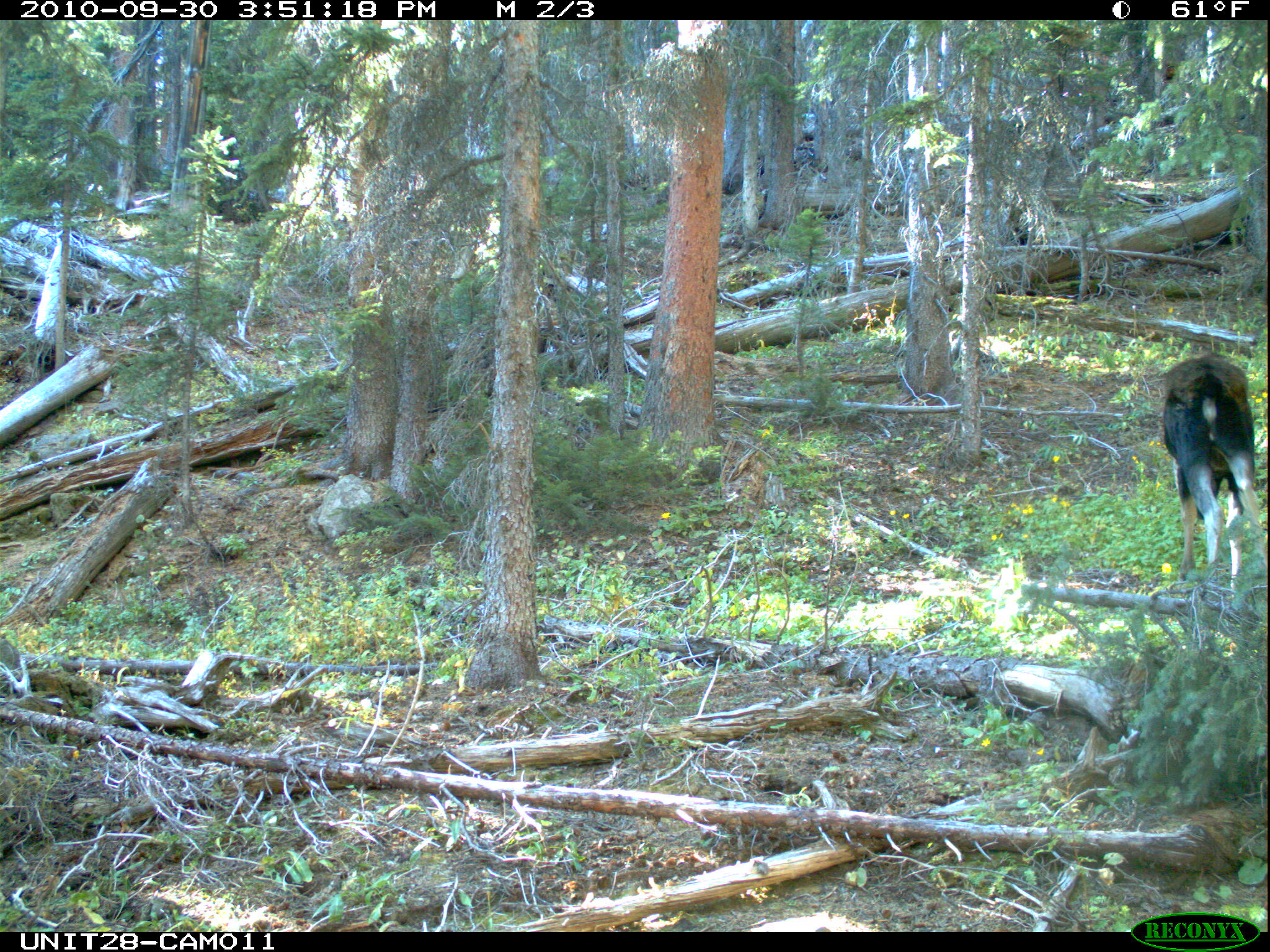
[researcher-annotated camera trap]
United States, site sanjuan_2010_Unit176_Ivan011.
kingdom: Animalia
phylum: Chordata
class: Mammalia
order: Artiodactyla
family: Cervidae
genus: Alces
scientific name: Alces alces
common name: moose